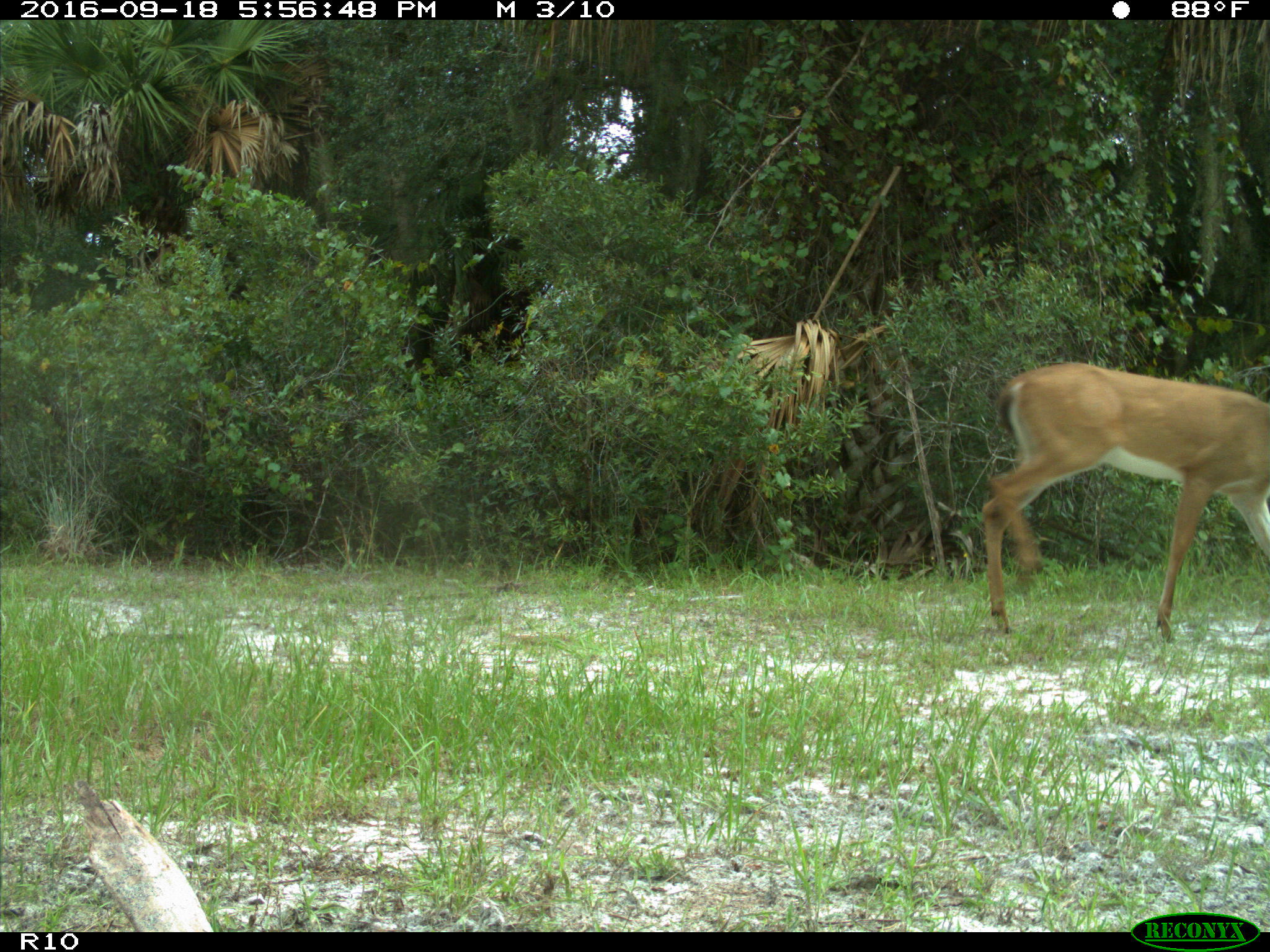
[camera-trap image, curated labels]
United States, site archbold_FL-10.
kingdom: Animalia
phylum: Chordata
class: Mammalia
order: Artiodactyla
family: Cervidae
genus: Odocoileus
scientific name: Odocoileus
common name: deer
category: unidentified deer